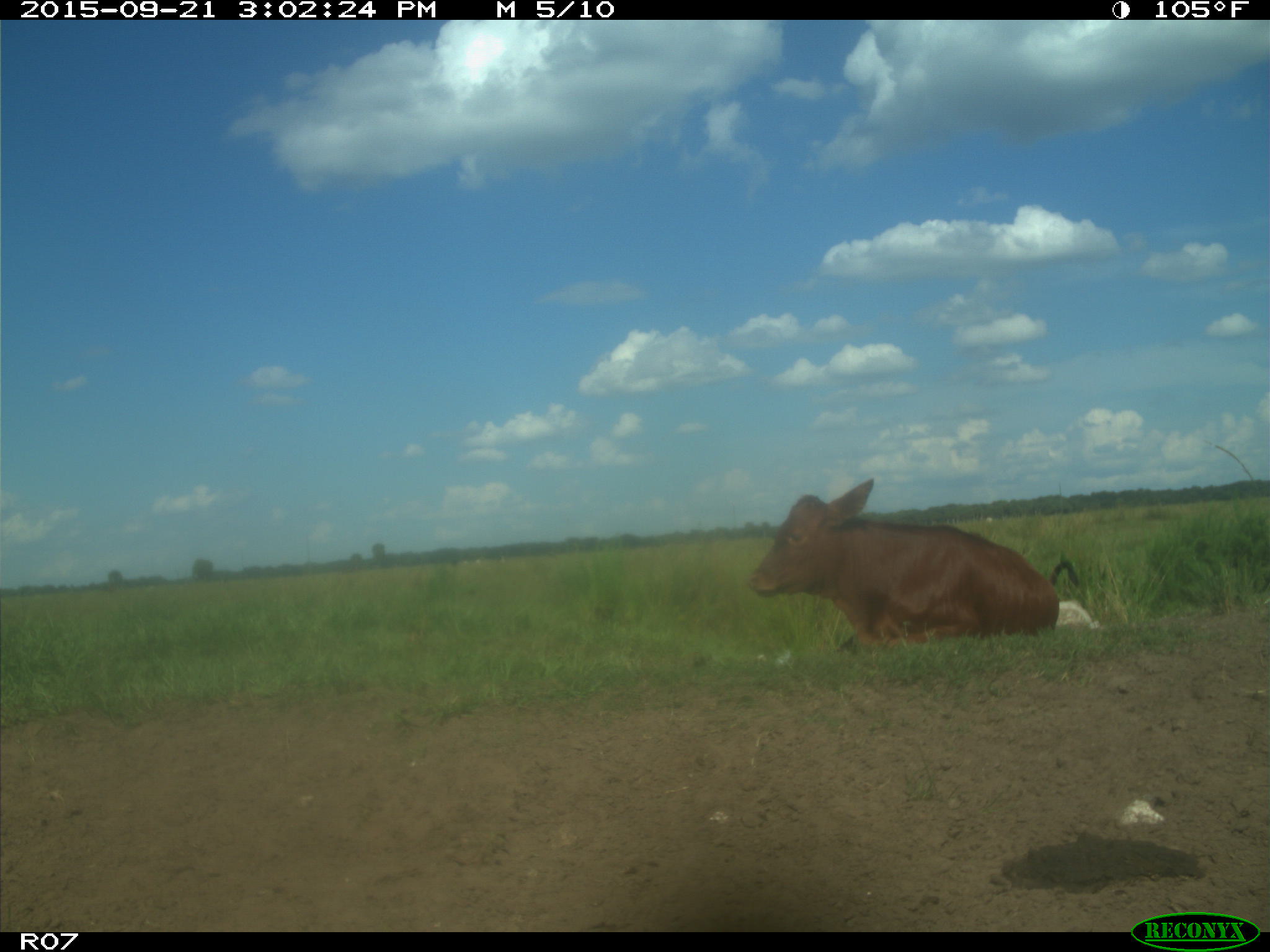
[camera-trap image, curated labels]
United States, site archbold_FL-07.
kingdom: Animalia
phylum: Chordata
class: Mammalia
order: Artiodactyla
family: Bovidae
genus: Bos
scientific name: Bos taurus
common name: domestic cow